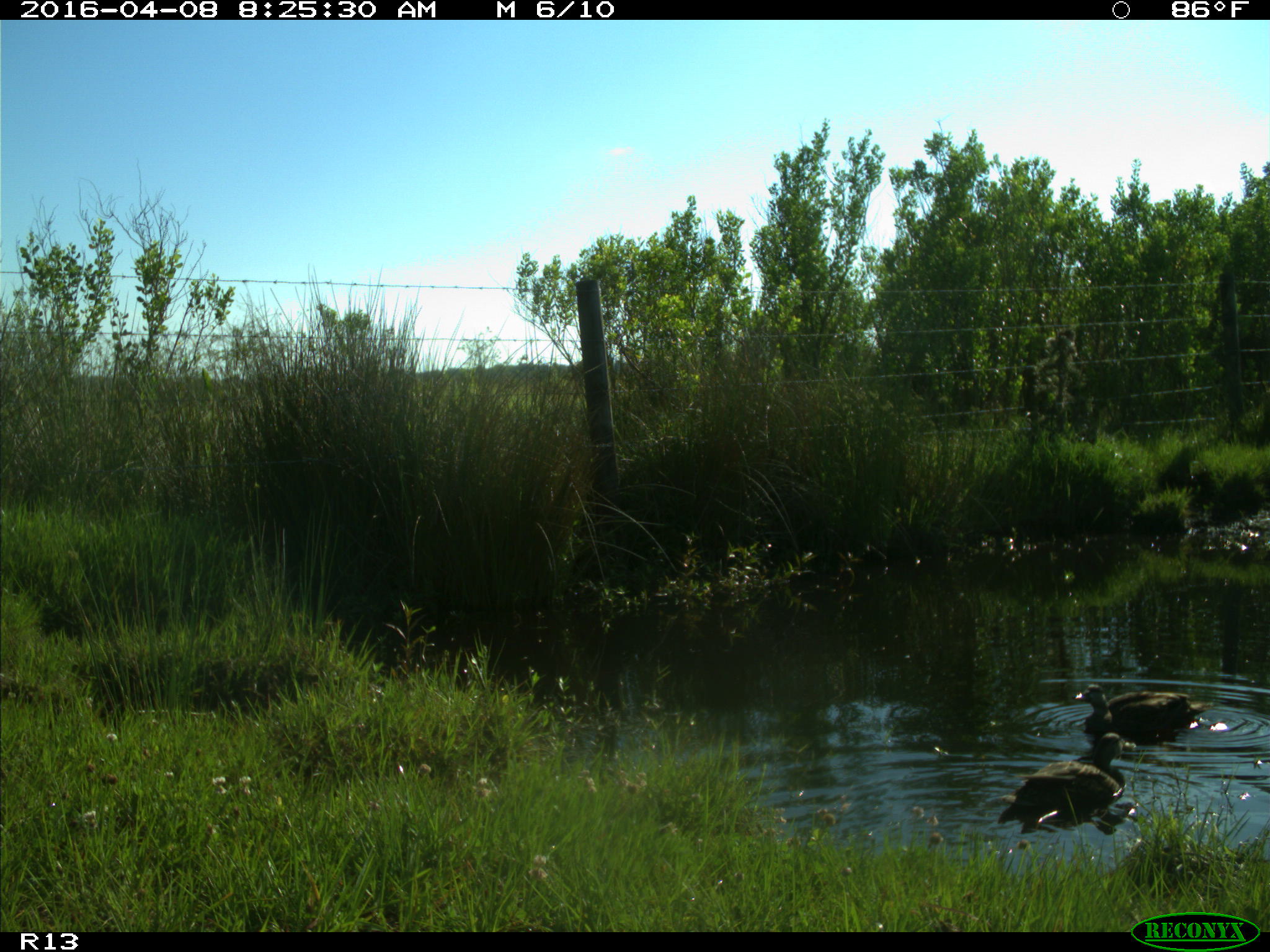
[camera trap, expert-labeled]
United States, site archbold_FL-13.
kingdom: Animalia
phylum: Chordata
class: Aves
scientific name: Aves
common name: birds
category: unidentified bird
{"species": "unidentified bird (birds) (Aves)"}